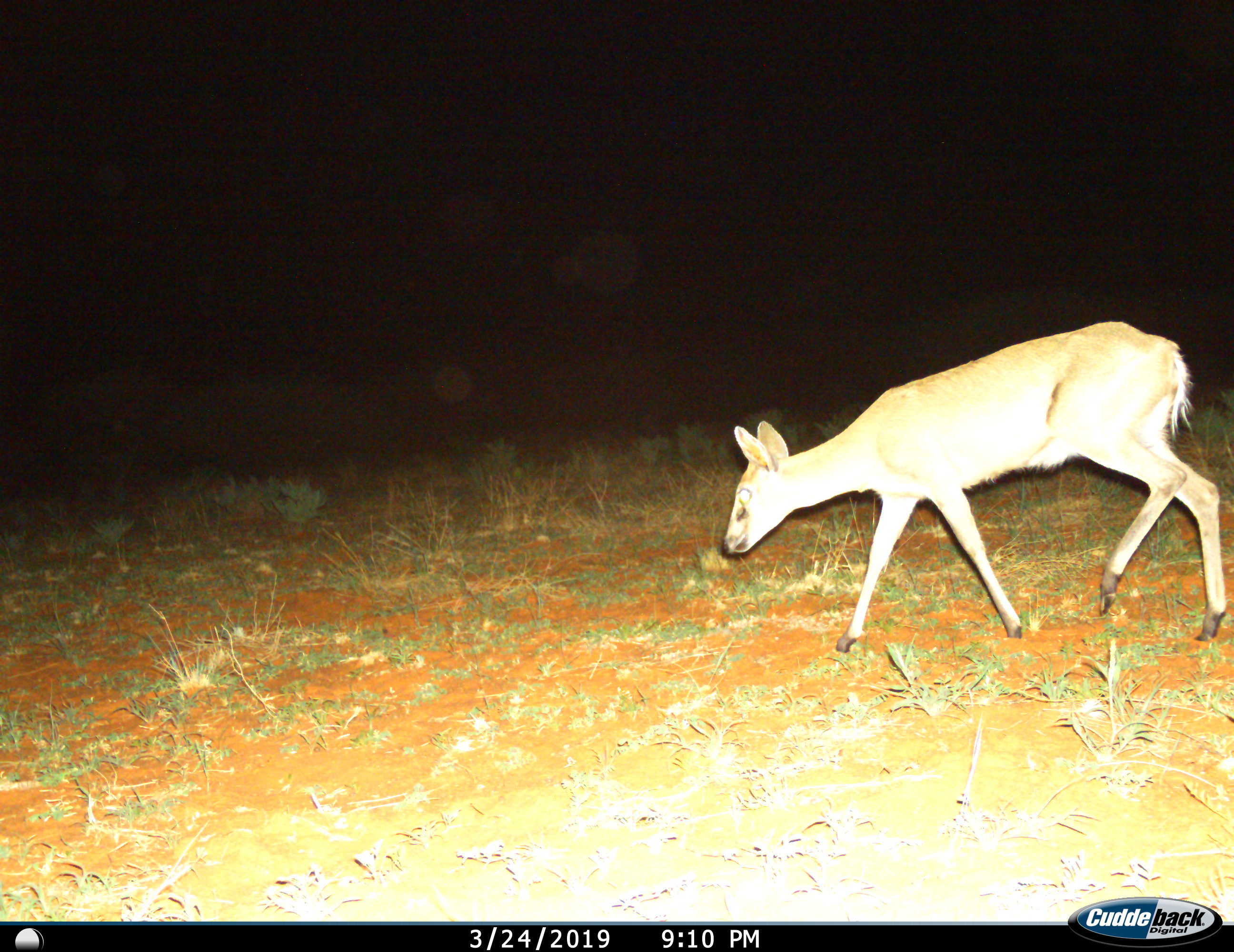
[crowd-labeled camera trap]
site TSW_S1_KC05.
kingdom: Animalia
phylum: Chordata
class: Mammalia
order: Artiodactyla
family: Bovidae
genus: Sylvicapra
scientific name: Sylvicapra grimmia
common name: common duiker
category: duikercommongrey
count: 1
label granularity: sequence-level